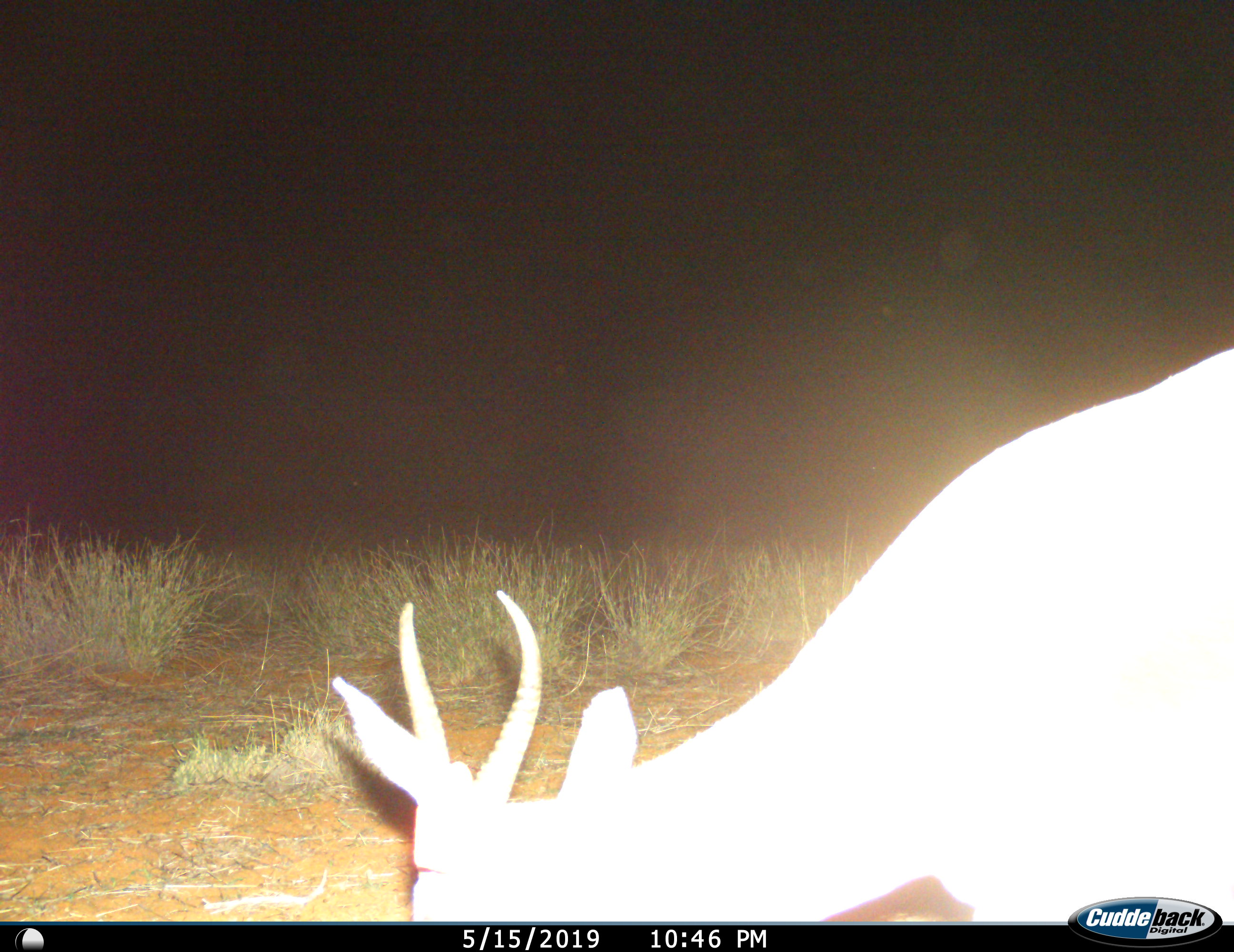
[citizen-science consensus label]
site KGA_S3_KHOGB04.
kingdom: Animalia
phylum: Chordata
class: Mammalia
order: Artiodactyla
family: Bovidae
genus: Antidorcas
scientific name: Antidorcas marsupialis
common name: springbok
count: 1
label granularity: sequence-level